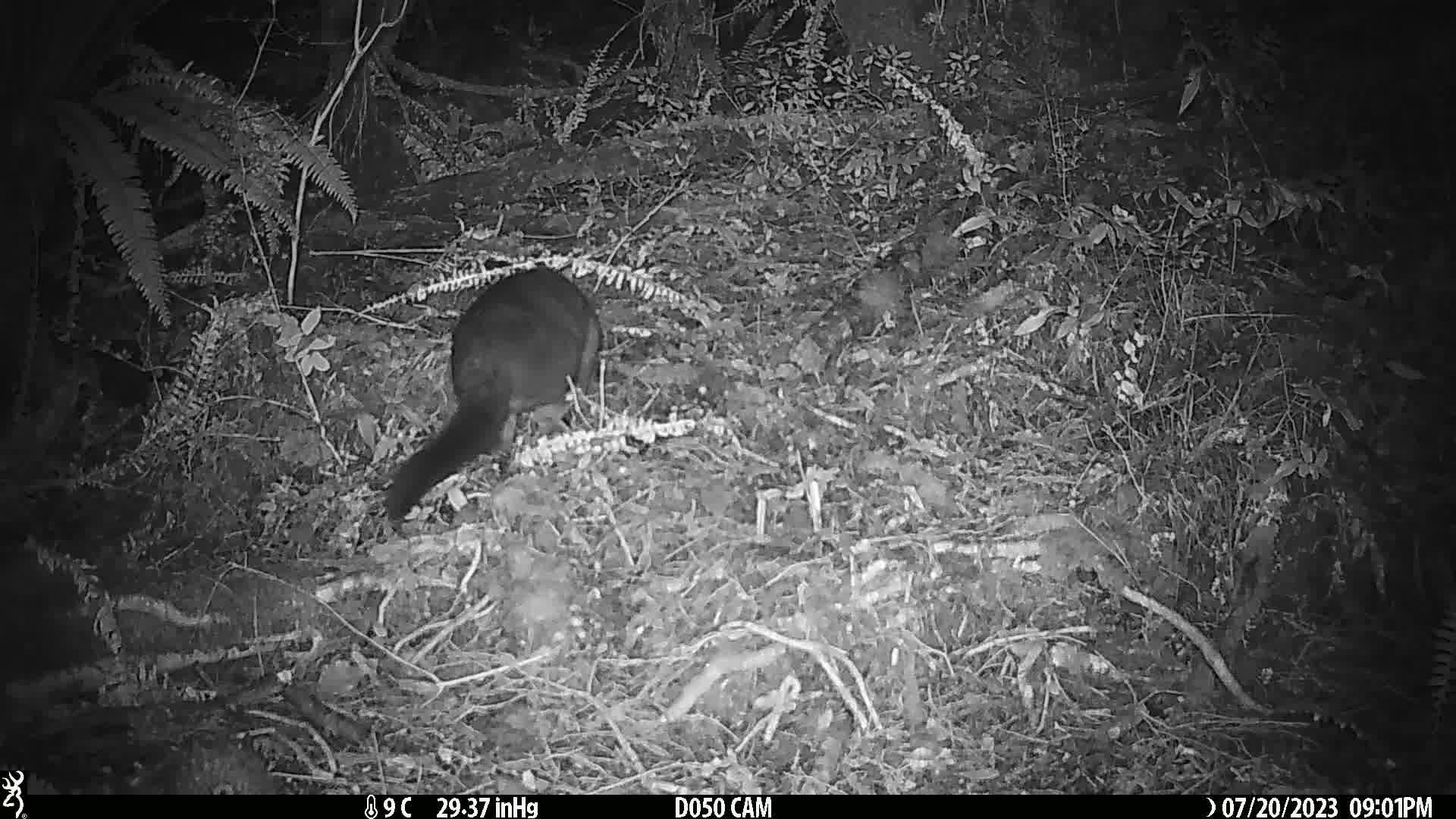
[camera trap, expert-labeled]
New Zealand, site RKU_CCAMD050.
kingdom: Animalia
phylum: Chordata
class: Mammalia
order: Diprotodontia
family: Phalangeridae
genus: Trichosurus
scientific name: Trichosurus vulpecula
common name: common brushtail possum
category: possum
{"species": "possum (common brushtail possum) (Trichosurus vulpecula)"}